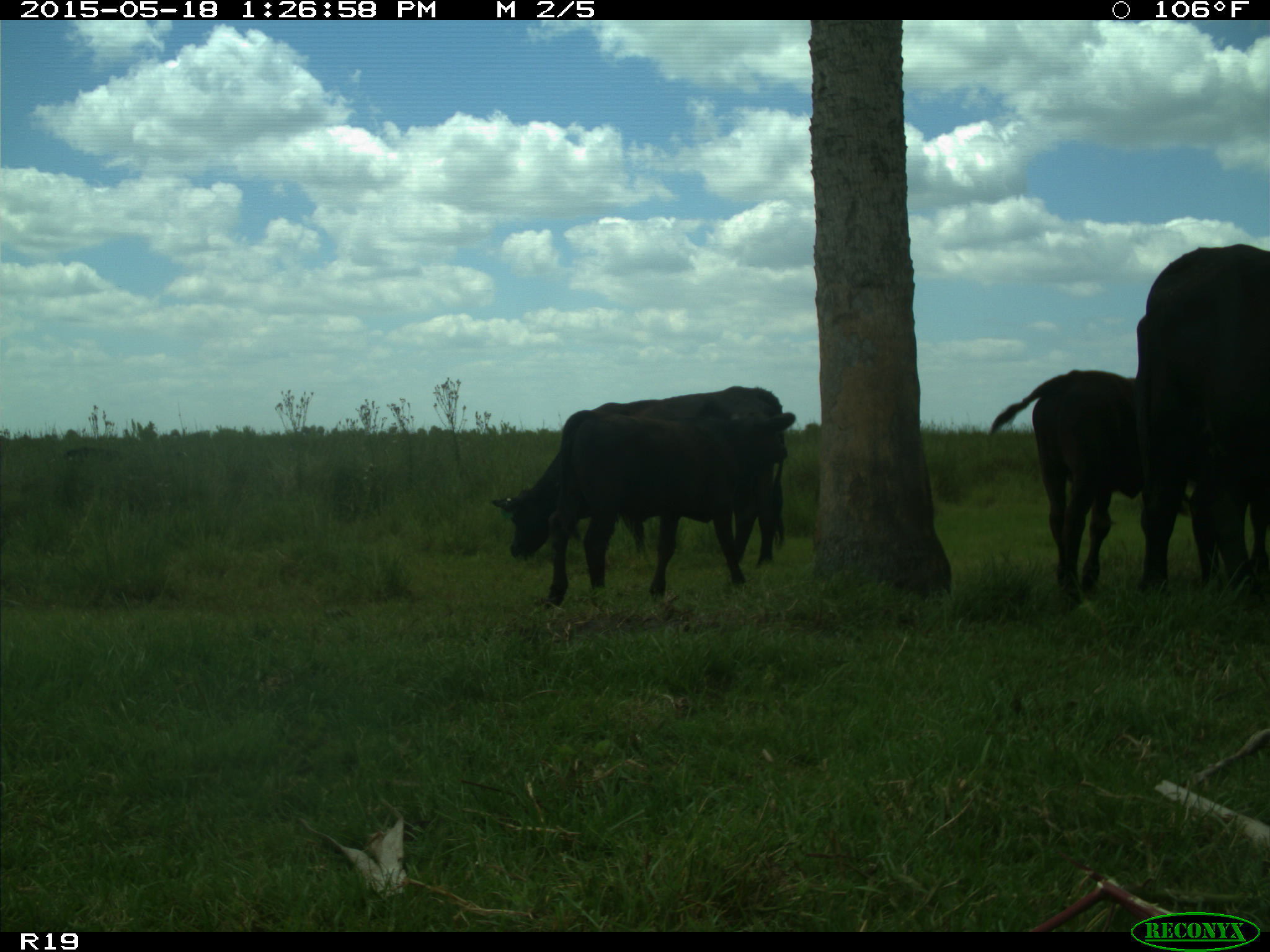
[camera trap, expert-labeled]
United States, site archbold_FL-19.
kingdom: Animalia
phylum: Chordata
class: Mammalia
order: Artiodactyla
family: Bovidae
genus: Bos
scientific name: Bos taurus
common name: domestic cow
Bos taurus (domestic cow).